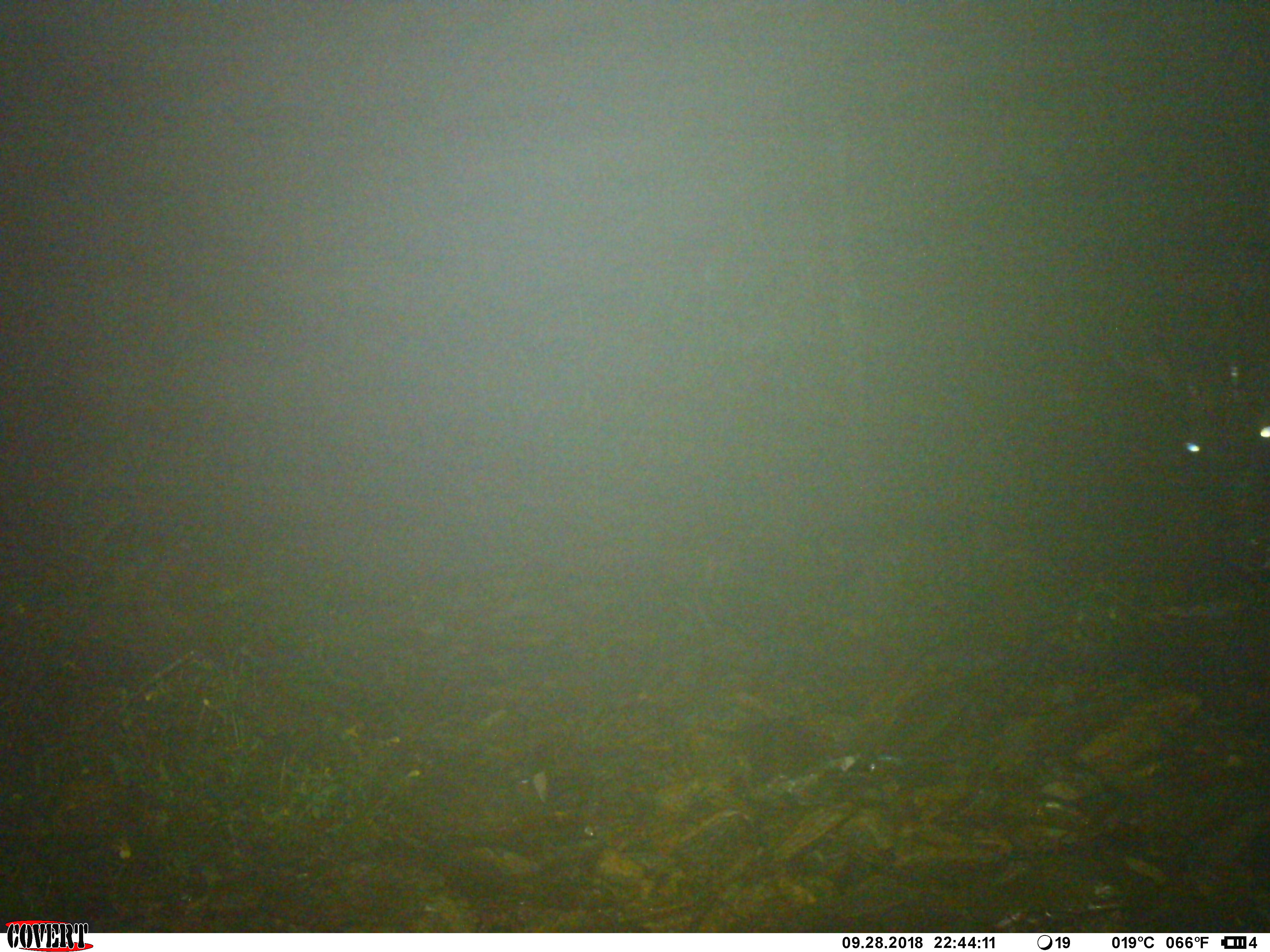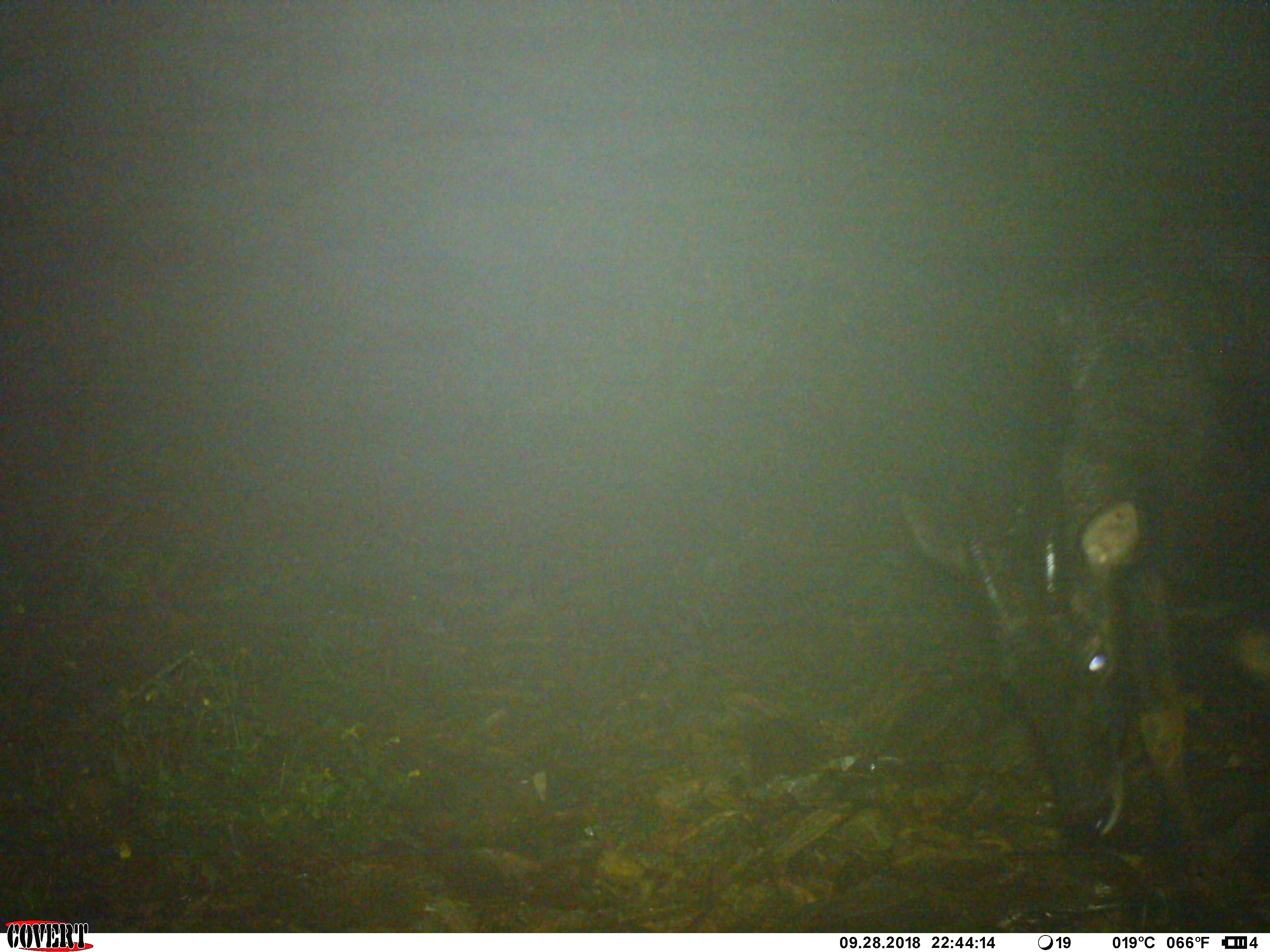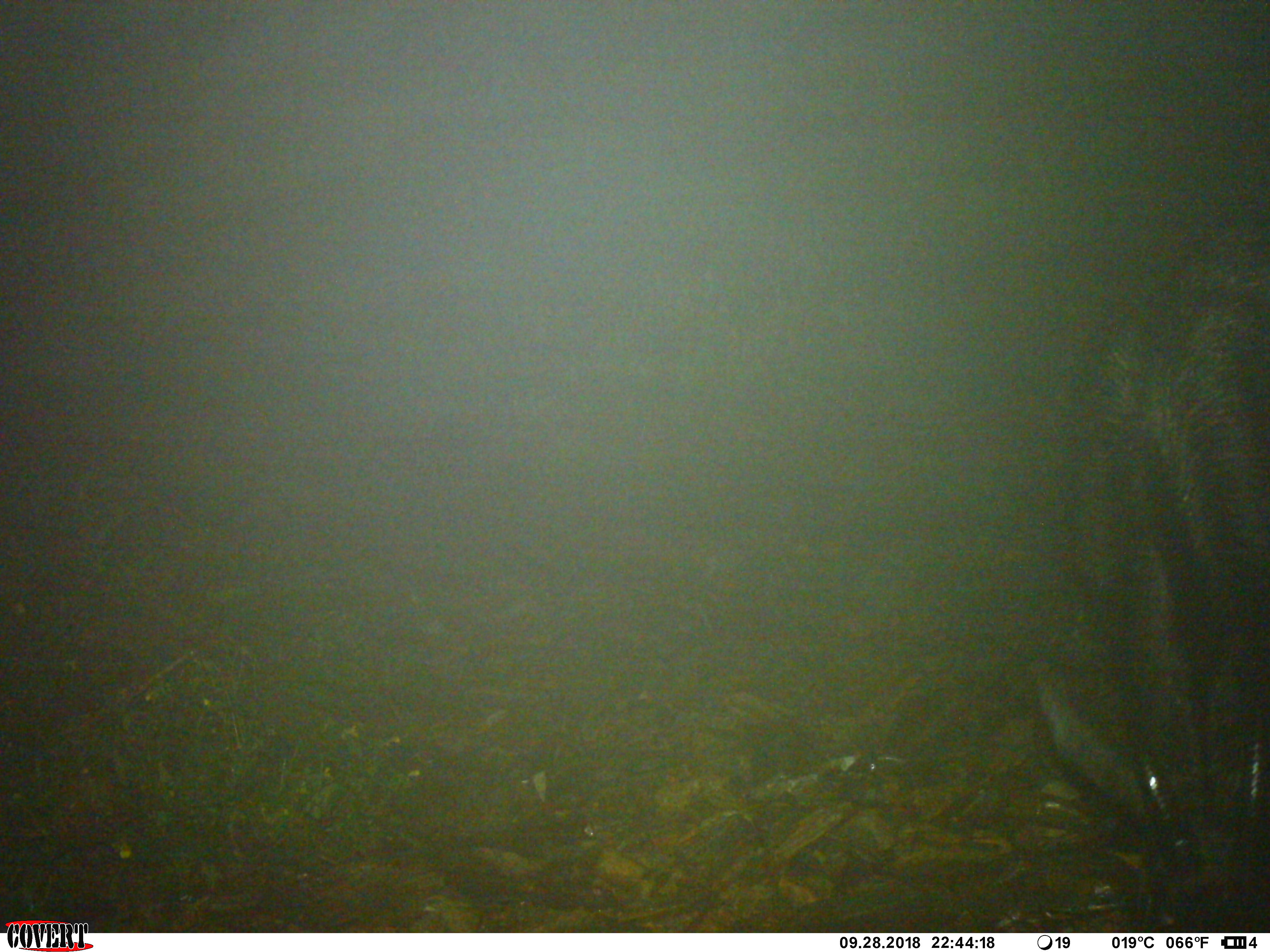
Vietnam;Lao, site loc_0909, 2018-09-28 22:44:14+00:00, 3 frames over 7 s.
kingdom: Animalia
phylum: Chordata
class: Mammalia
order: Artiodactyla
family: Bovidae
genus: Capricornis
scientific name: Capricornis sumatraensis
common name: chinese serow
Chinese serow (Capricornis sumatraensis). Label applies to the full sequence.